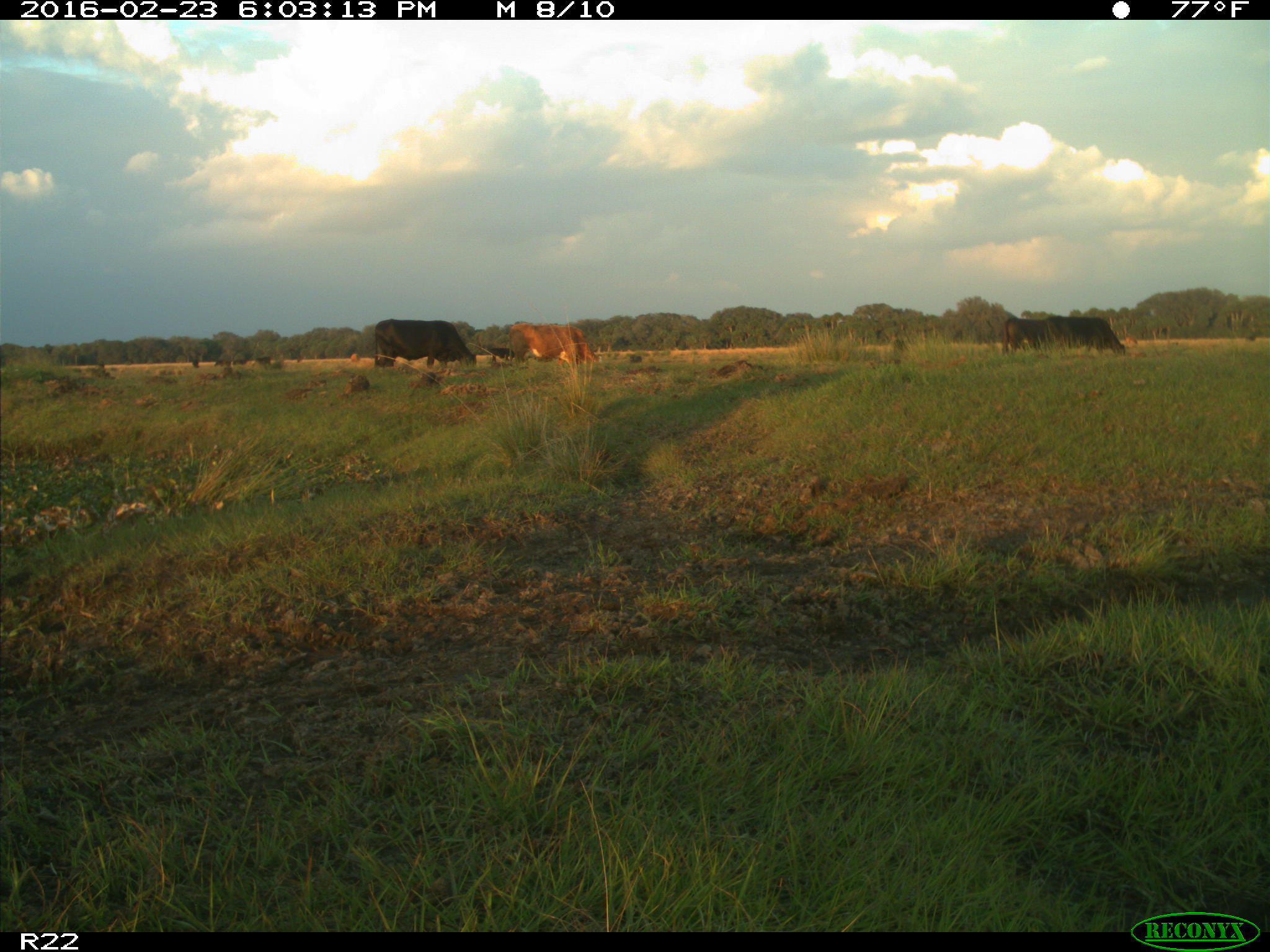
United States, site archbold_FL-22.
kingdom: Animalia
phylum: Chordata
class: Mammalia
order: Artiodactyla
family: Bovidae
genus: Bos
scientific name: Bos taurus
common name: domestic cow